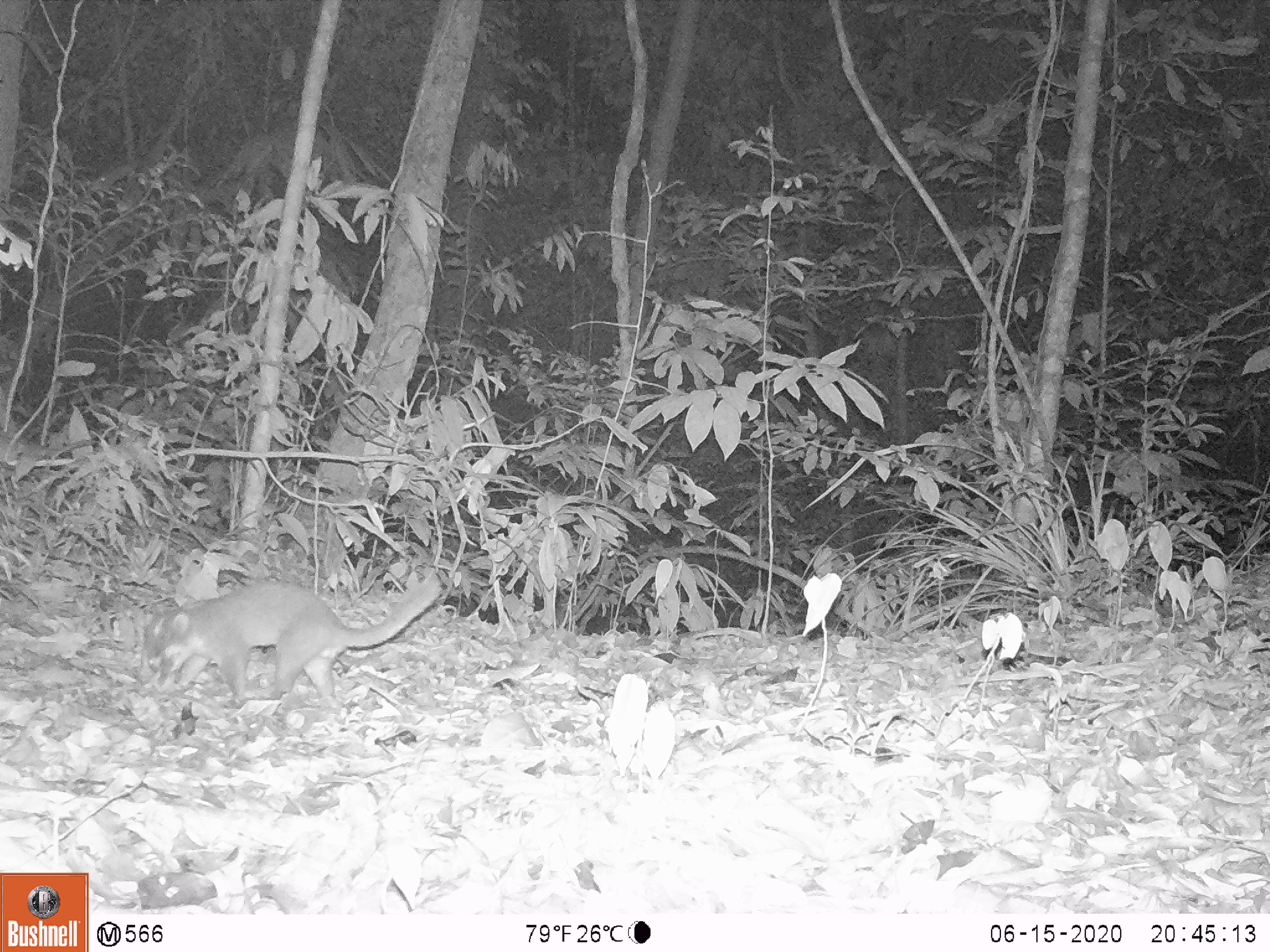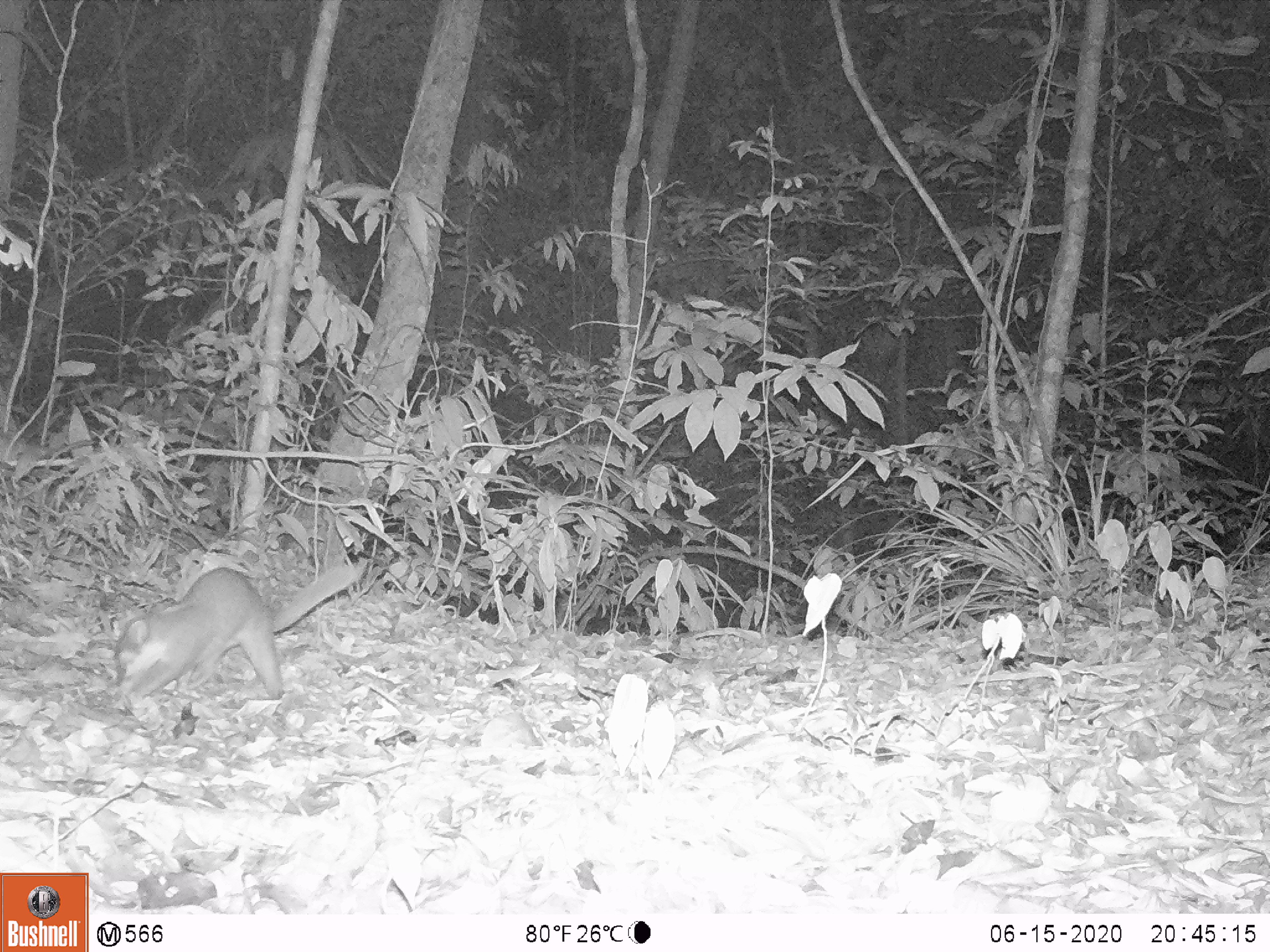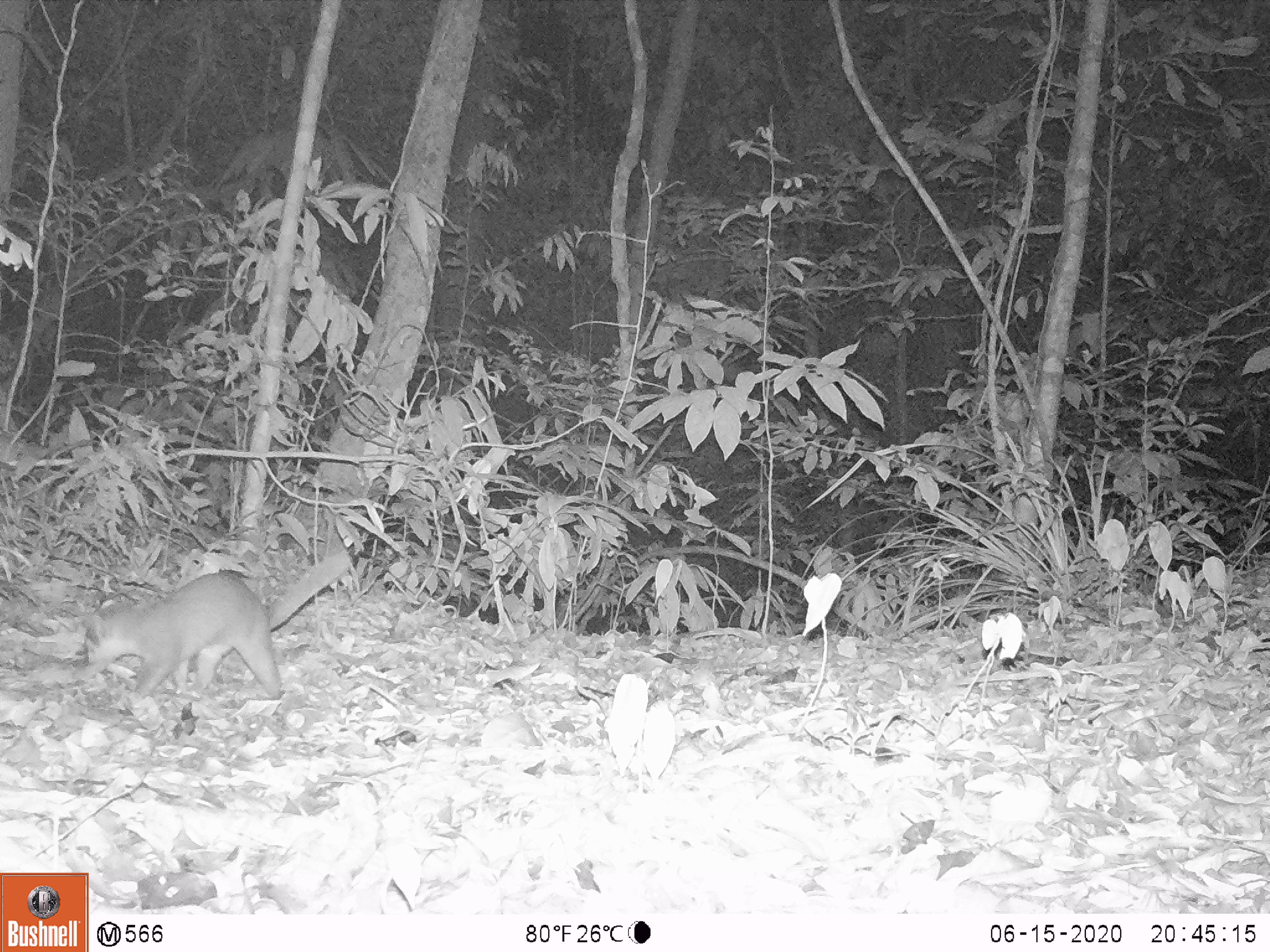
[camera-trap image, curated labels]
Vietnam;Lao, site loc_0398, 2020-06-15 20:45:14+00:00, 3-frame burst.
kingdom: Animalia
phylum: Chordata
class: Mammalia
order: Carnivora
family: Mustelidae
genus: Melogale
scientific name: Melogale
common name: ferret badger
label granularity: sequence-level